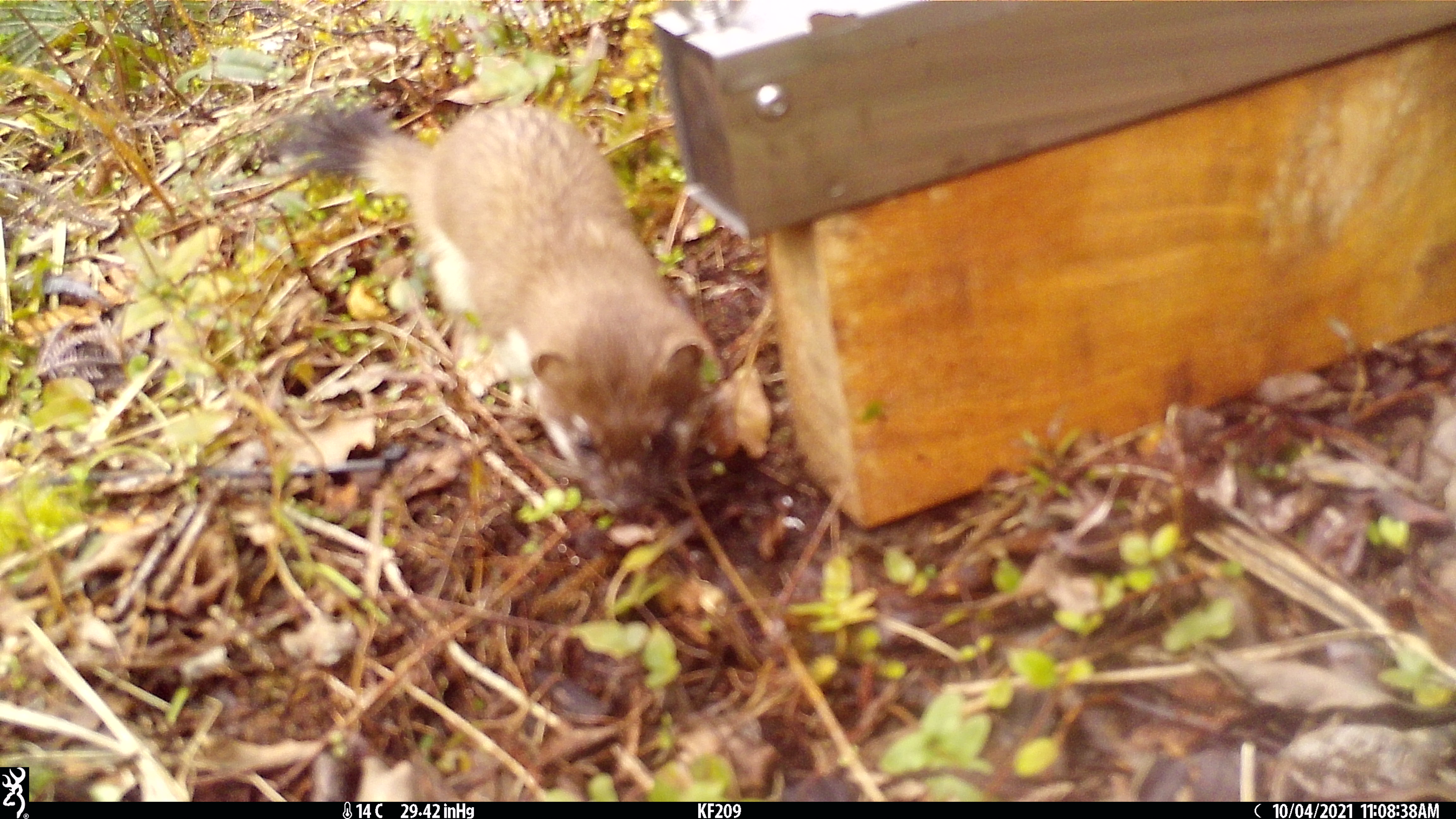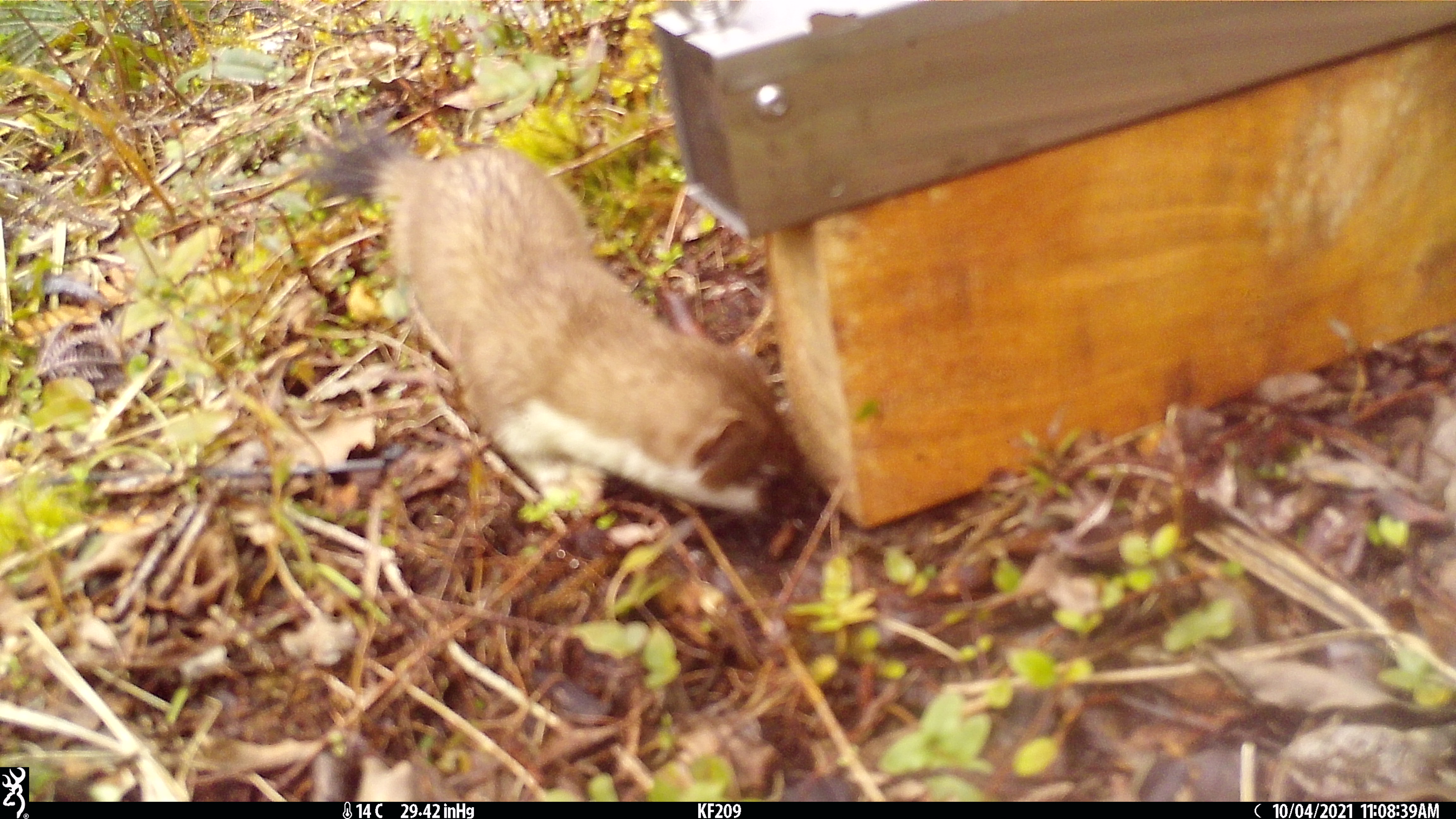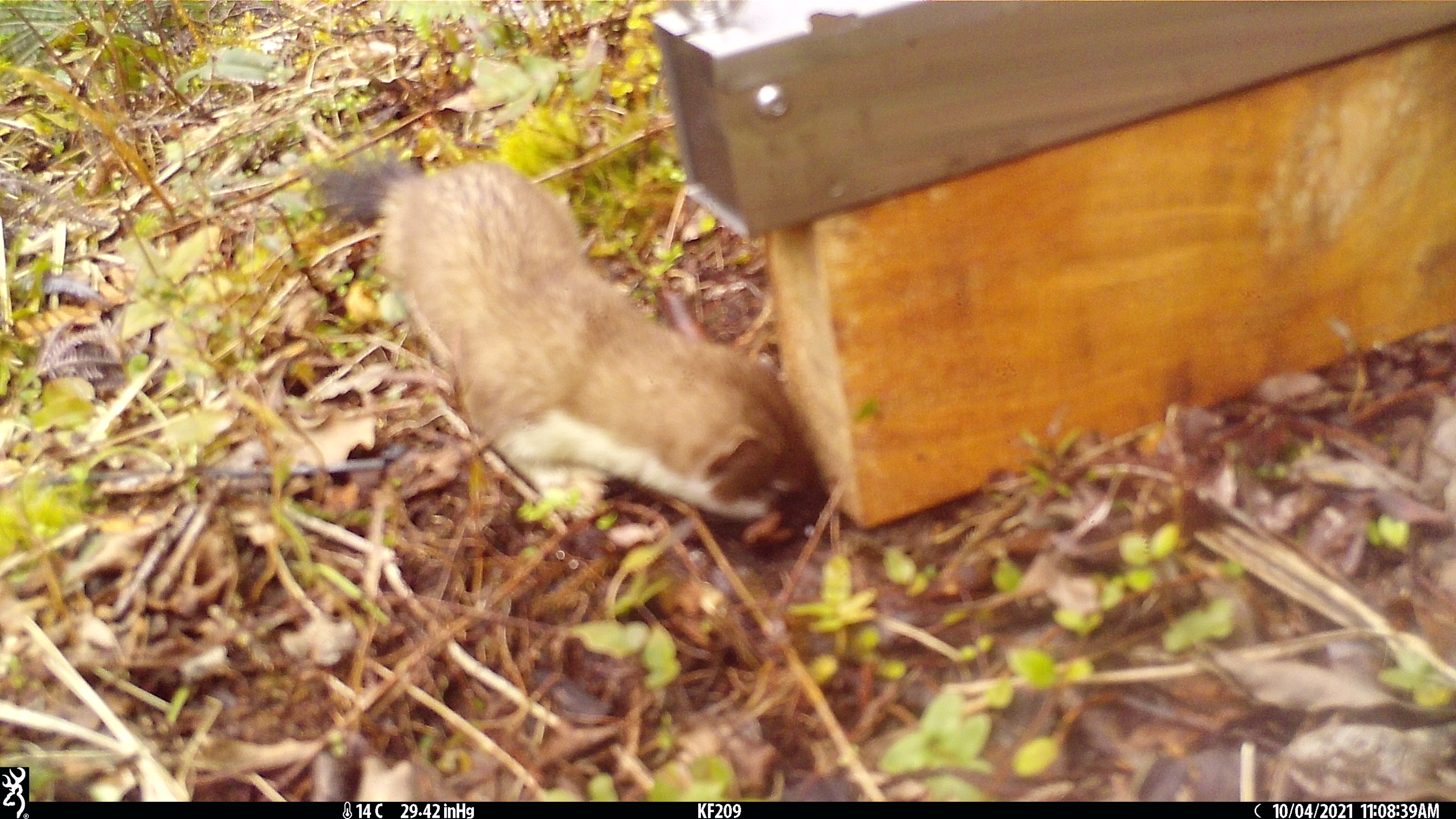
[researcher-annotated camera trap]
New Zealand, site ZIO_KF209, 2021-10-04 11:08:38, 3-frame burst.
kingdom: Animalia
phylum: Chordata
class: Mammalia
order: Carnivora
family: Mustelidae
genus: Mustela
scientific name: Mustela erminea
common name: stoat